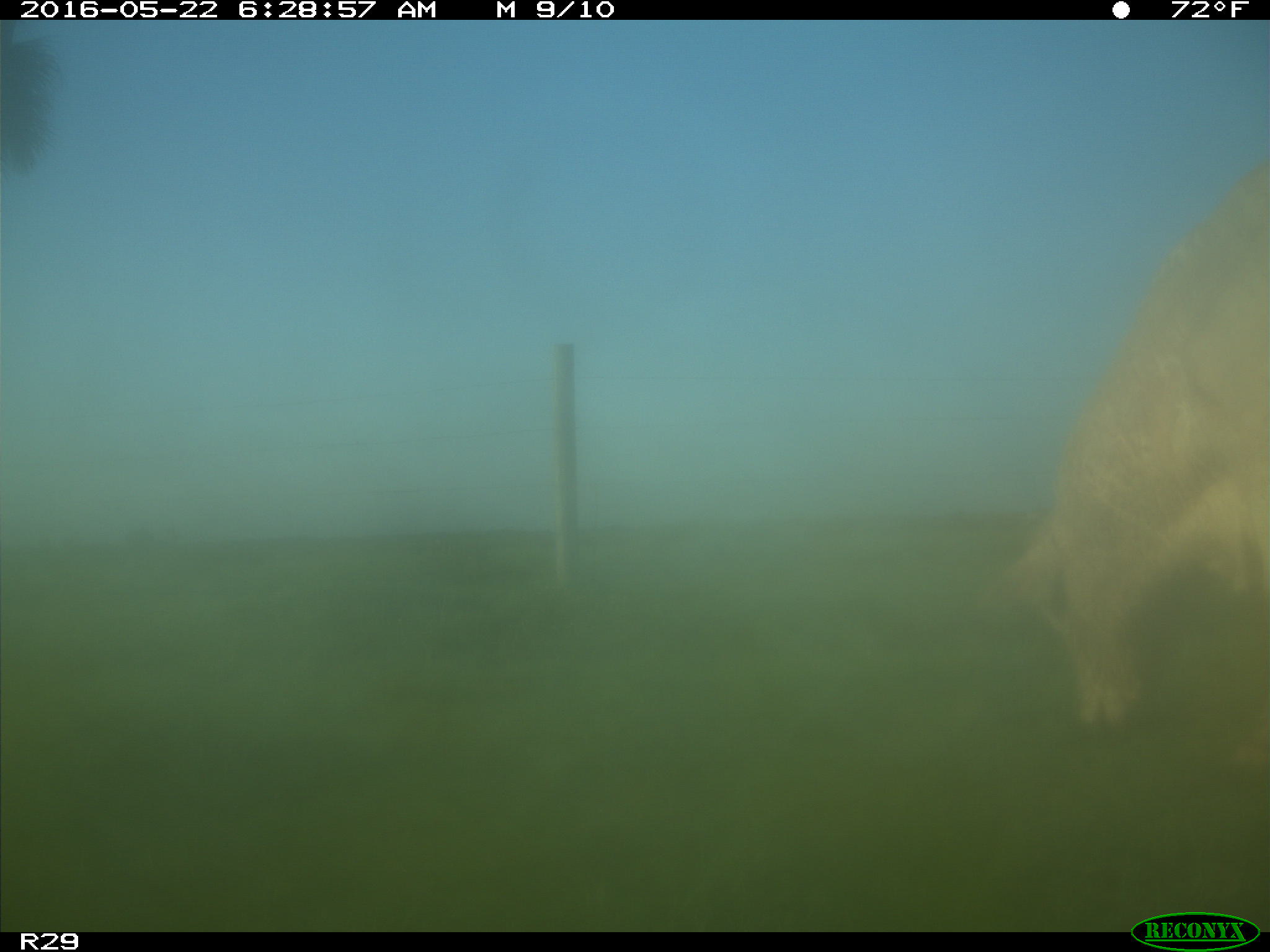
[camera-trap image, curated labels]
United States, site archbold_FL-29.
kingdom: Animalia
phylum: Chordata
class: Mammalia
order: Artiodactyla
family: Bovidae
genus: Bos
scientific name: Bos taurus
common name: domestic cow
Bos taurus (domestic cow).